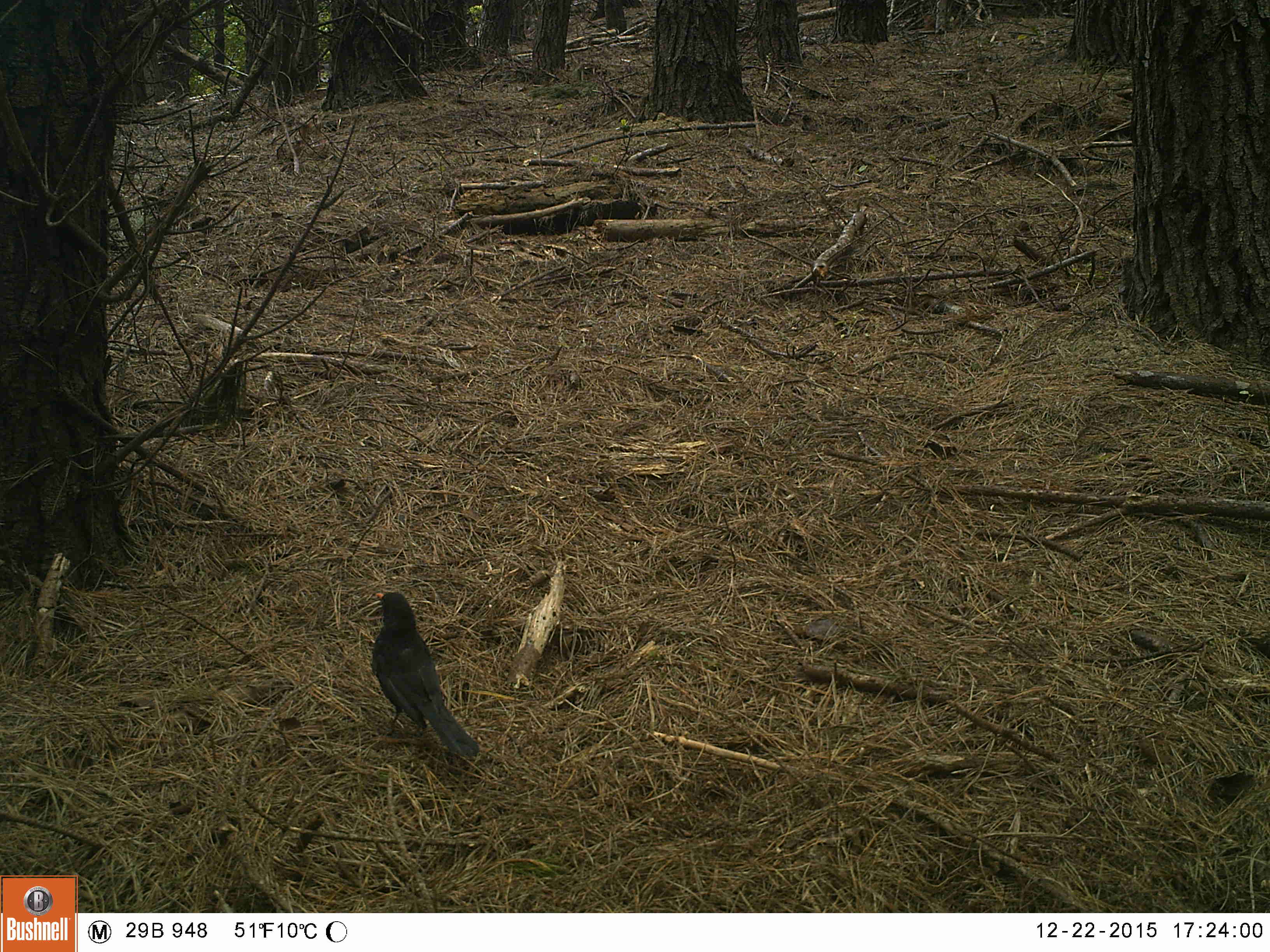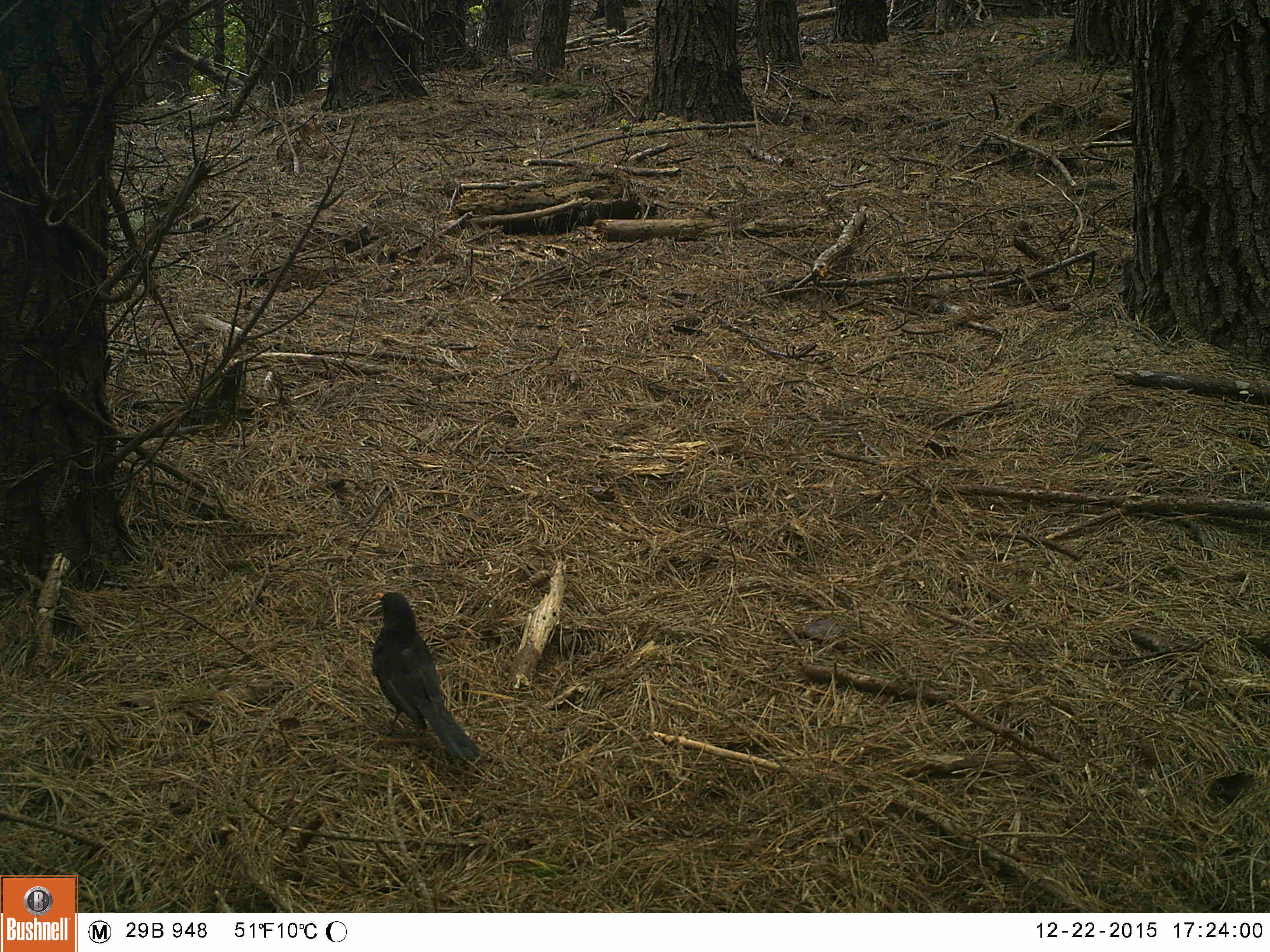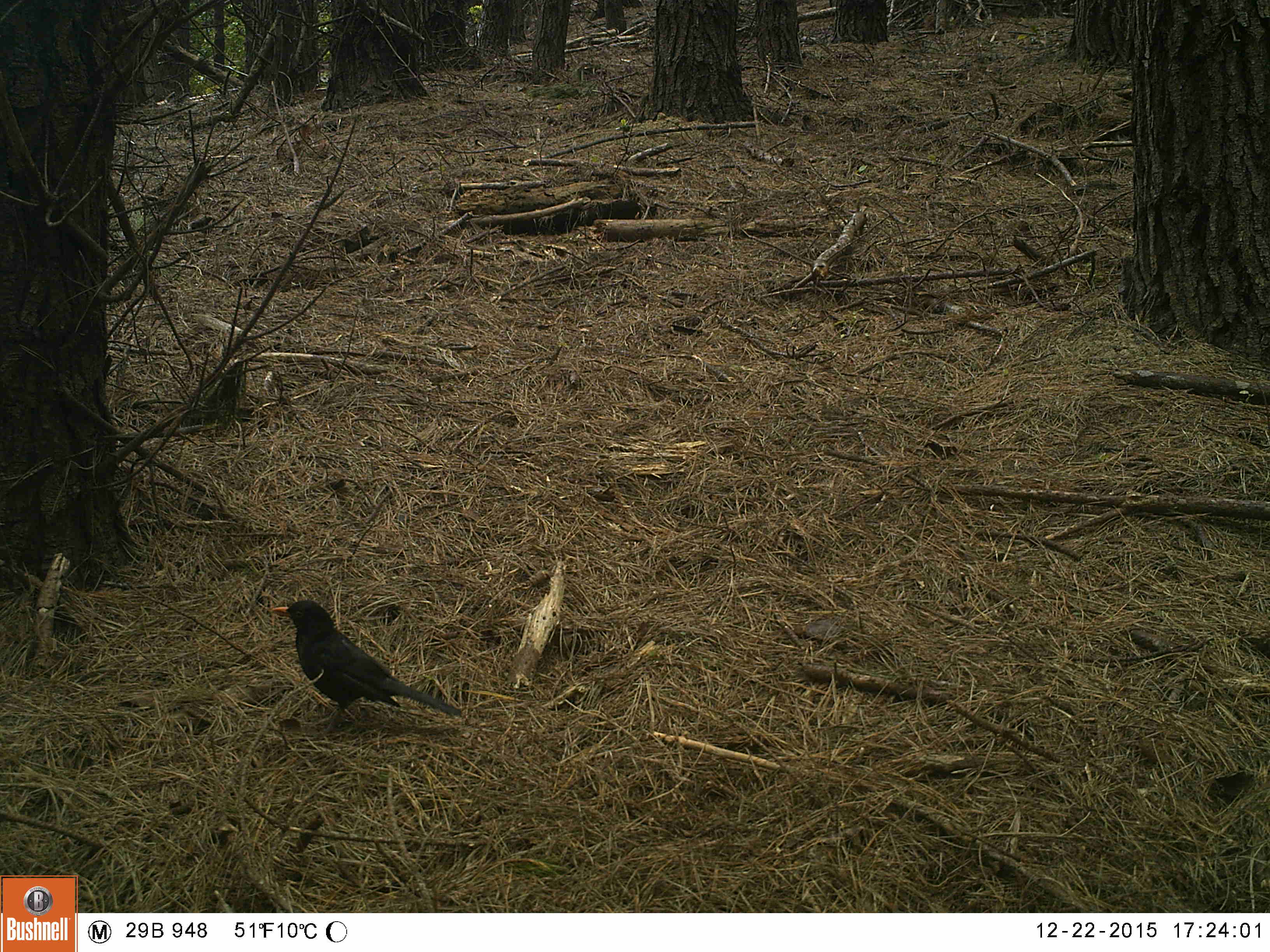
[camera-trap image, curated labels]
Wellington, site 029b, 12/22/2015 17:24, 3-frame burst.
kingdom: Animalia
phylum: Chordata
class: Aves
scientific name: Aves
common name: bird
Bird (Aves).